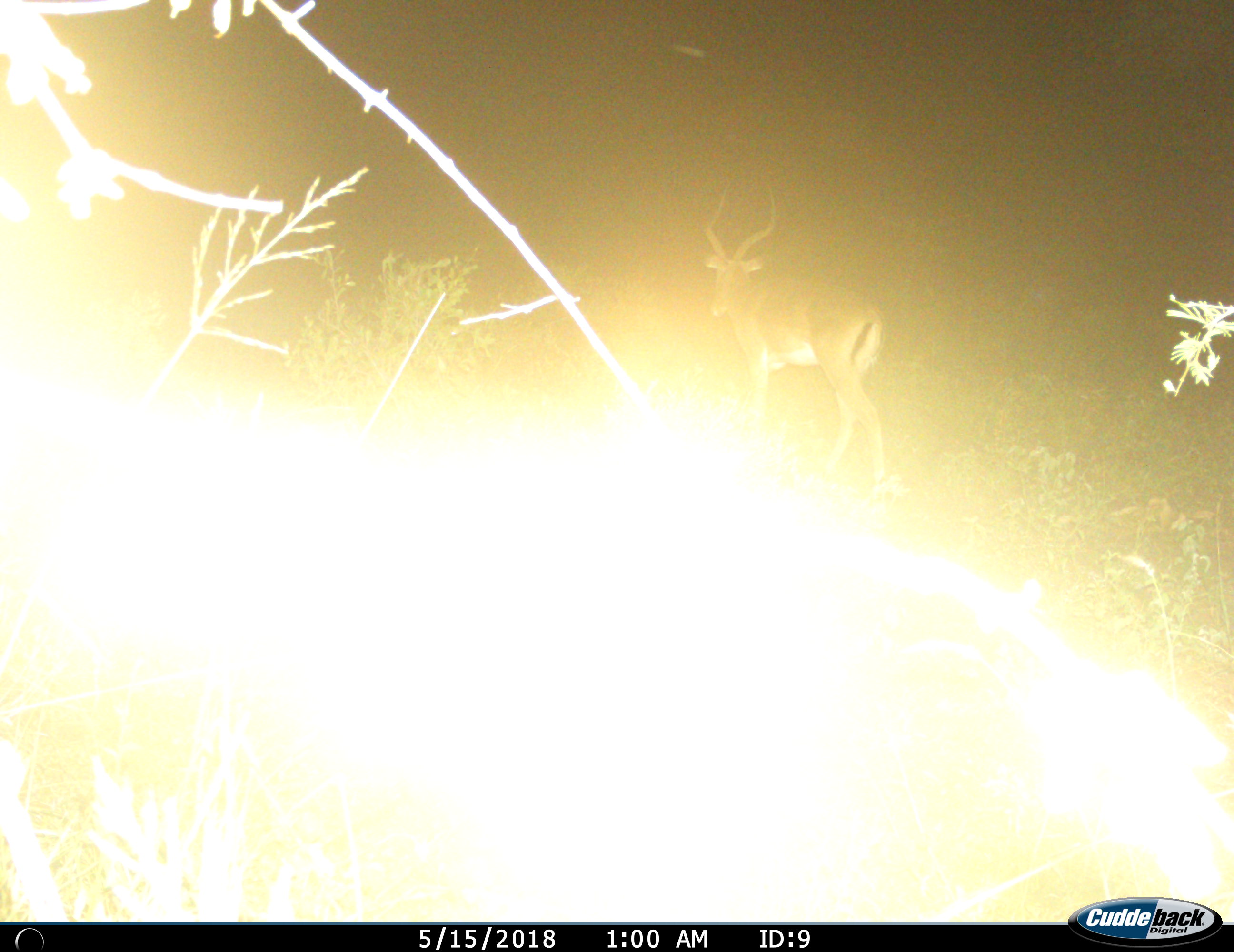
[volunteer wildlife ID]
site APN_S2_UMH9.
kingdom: Animalia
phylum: Chordata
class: Mammalia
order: Artiodactyla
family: Bovidae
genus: Aepyceros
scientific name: Aepyceros melampus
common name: impala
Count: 1.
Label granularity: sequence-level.